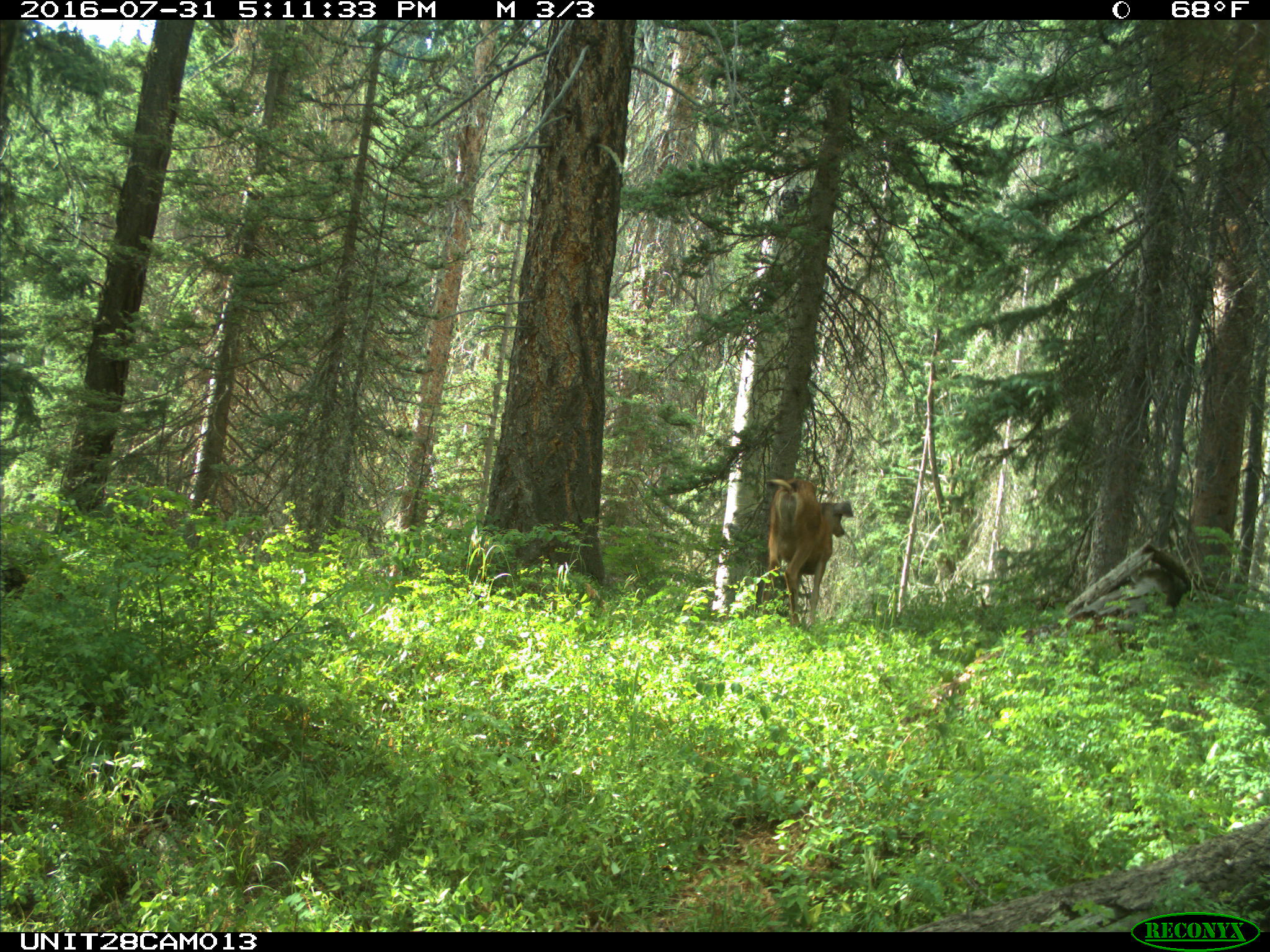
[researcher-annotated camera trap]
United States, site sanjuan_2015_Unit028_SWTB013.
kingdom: Animalia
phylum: Chordata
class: Mammalia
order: Artiodactyla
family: Cervidae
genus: Odocoileus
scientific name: Odocoileus hemionus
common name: mule deer